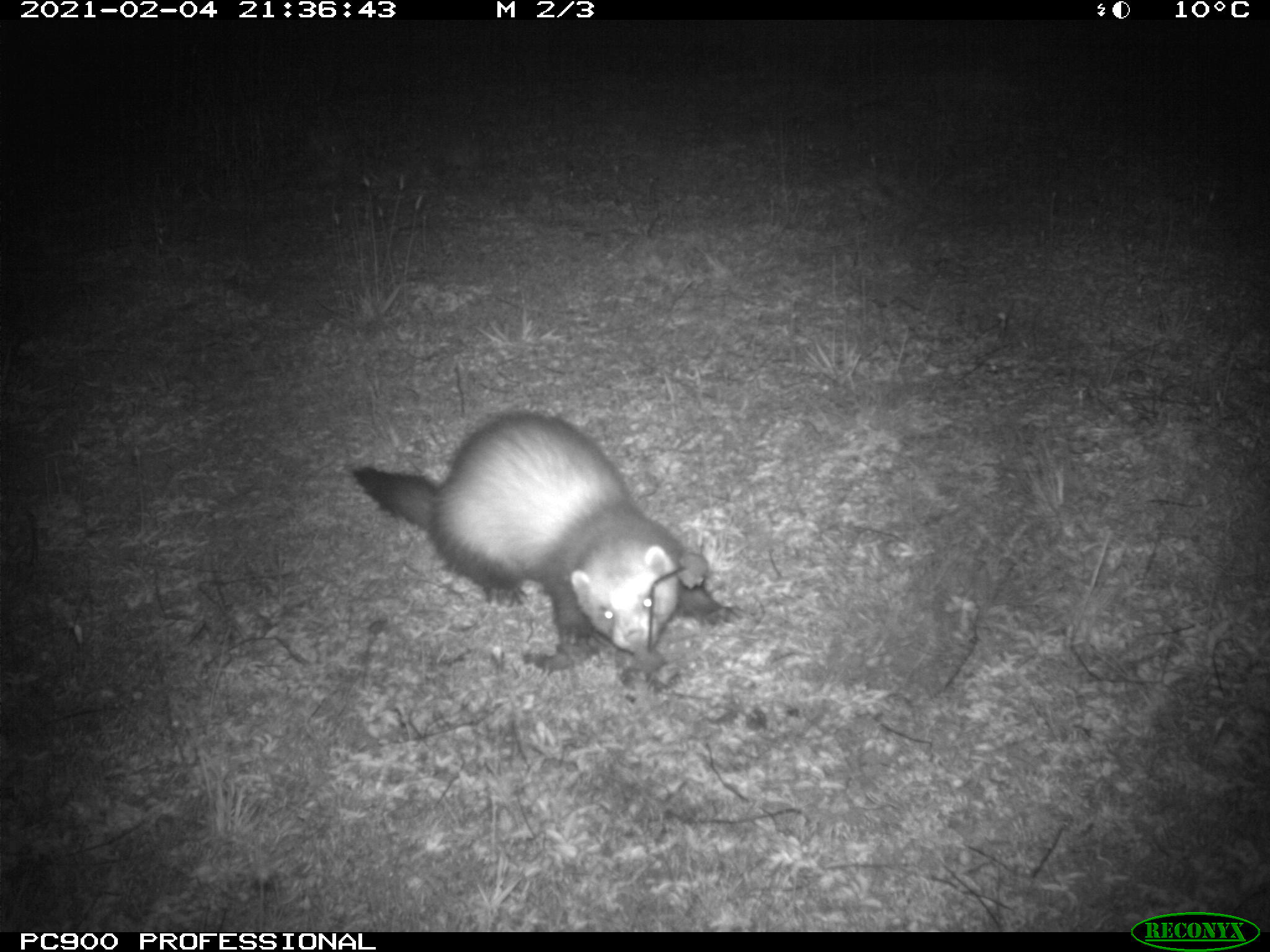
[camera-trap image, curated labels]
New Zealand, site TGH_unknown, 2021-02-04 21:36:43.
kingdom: Animalia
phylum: Chordata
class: Mammalia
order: Carnivora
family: Mustelidae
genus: Mustela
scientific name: Mustela furo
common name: ferret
Ferret (Mustela furo).